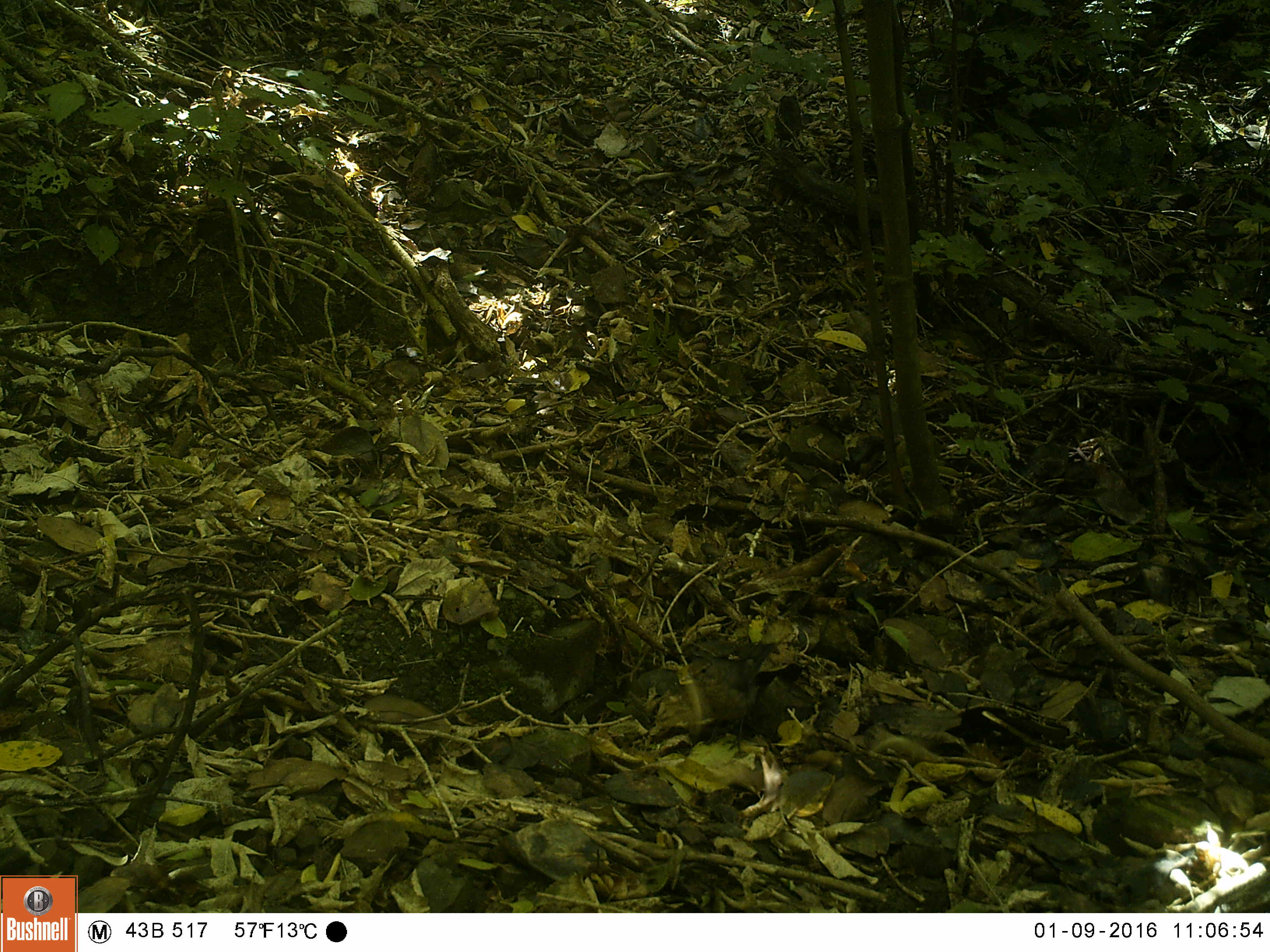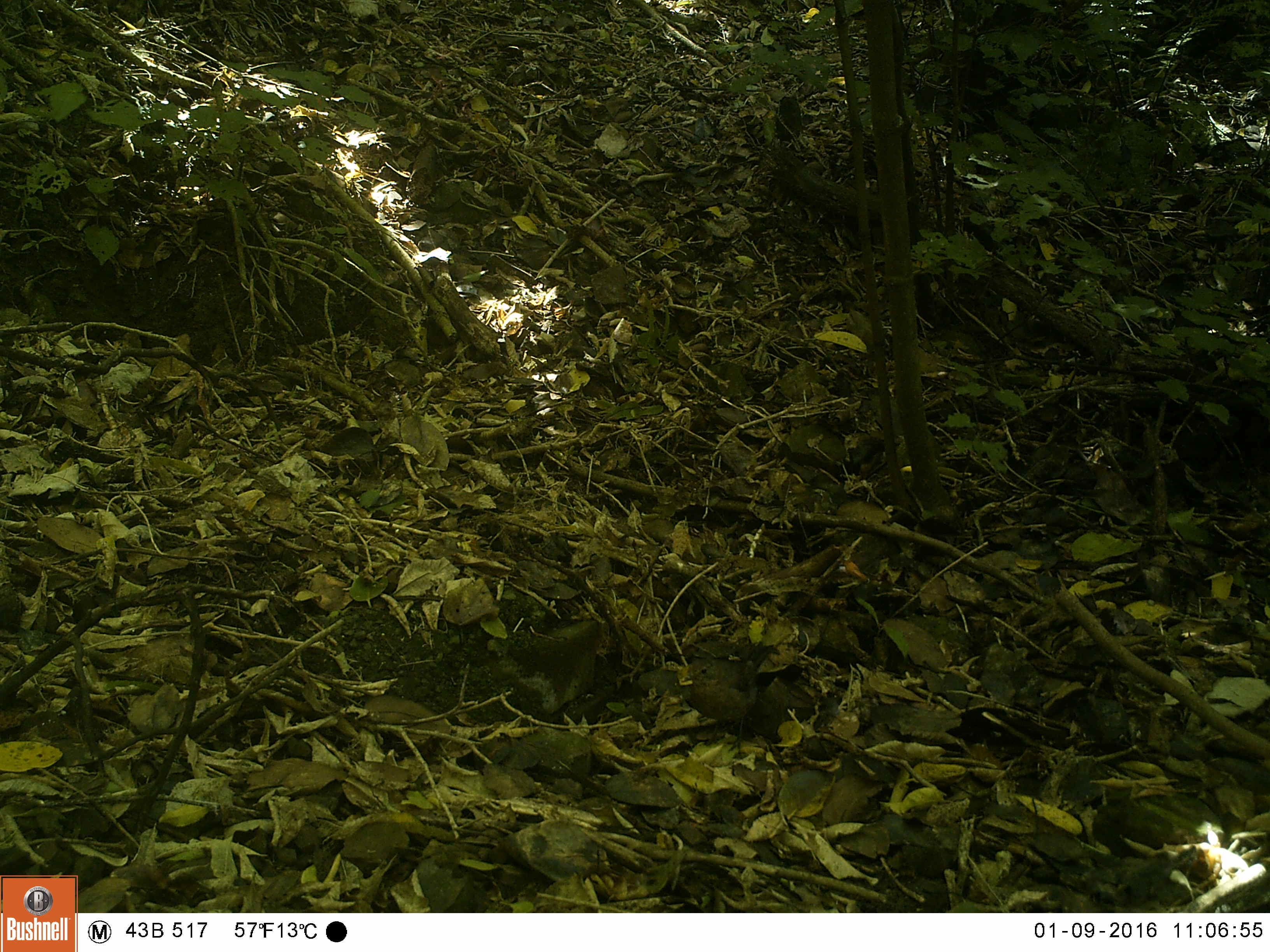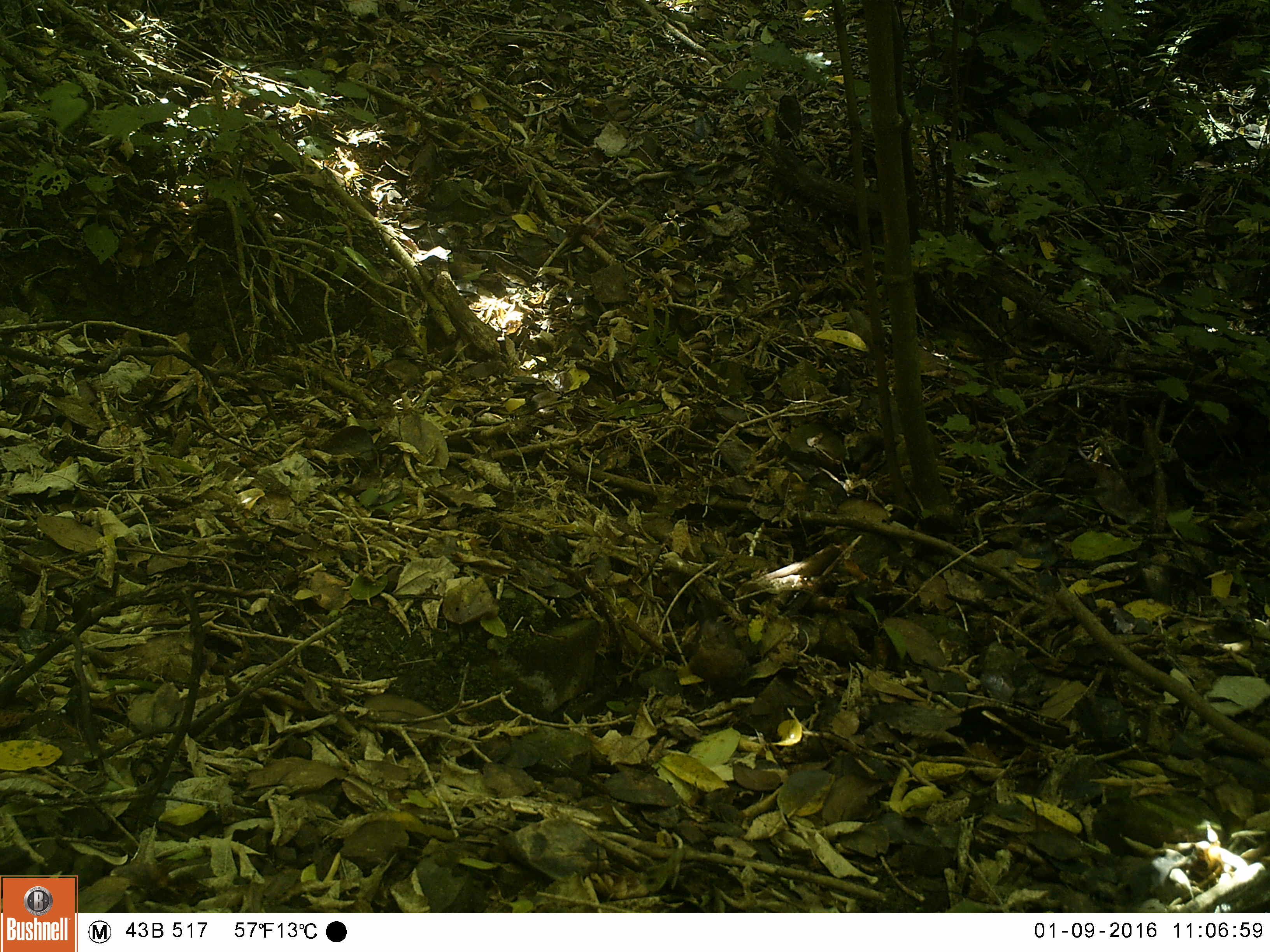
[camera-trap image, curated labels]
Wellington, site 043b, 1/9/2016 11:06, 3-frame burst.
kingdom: Animalia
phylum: Chordata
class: Aves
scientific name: Aves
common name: bird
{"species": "bird (Aves)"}